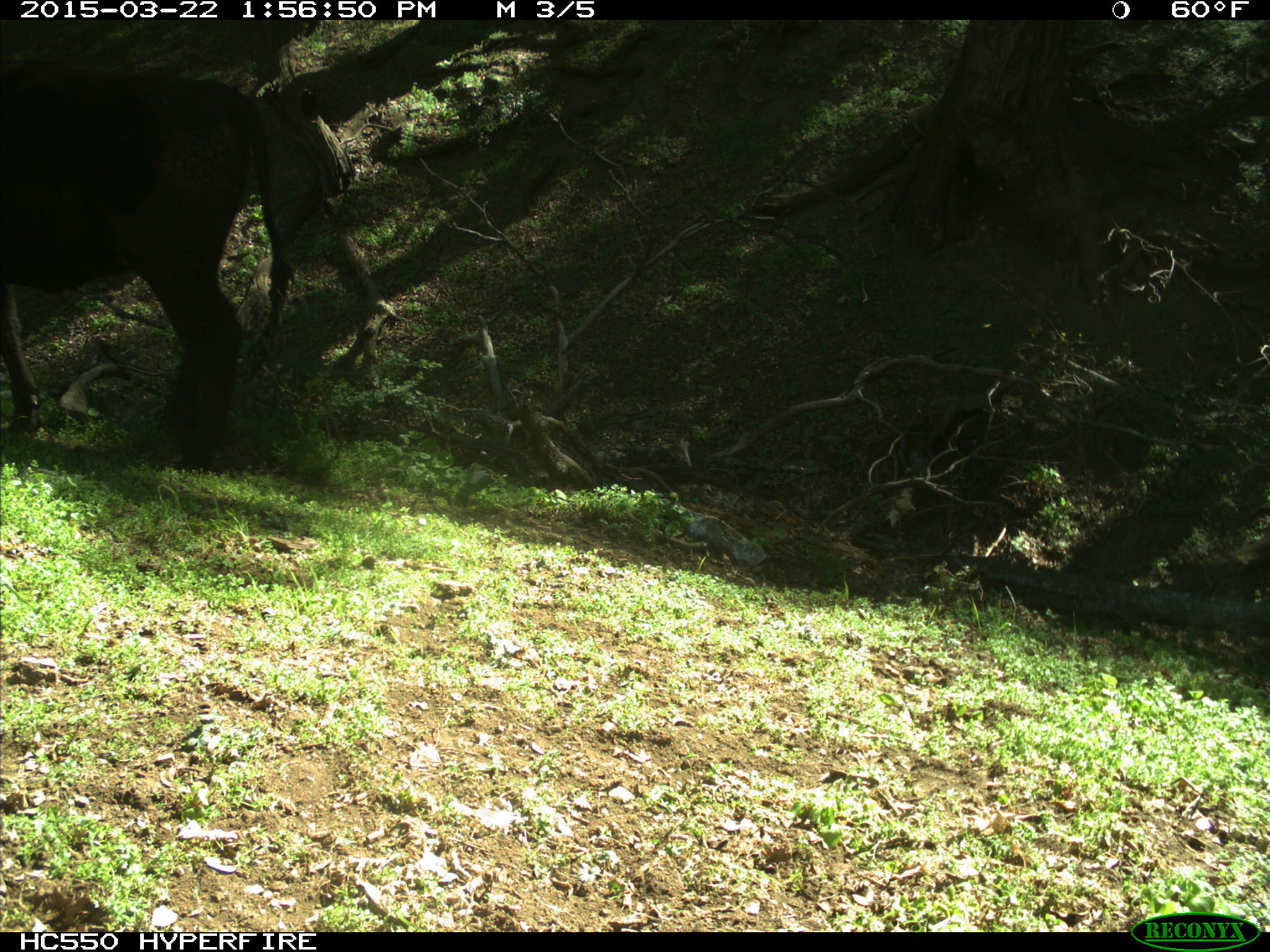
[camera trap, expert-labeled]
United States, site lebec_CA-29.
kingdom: Animalia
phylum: Chordata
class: Mammalia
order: Artiodactyla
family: Bovidae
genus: Bos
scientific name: Bos taurus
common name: domestic cow